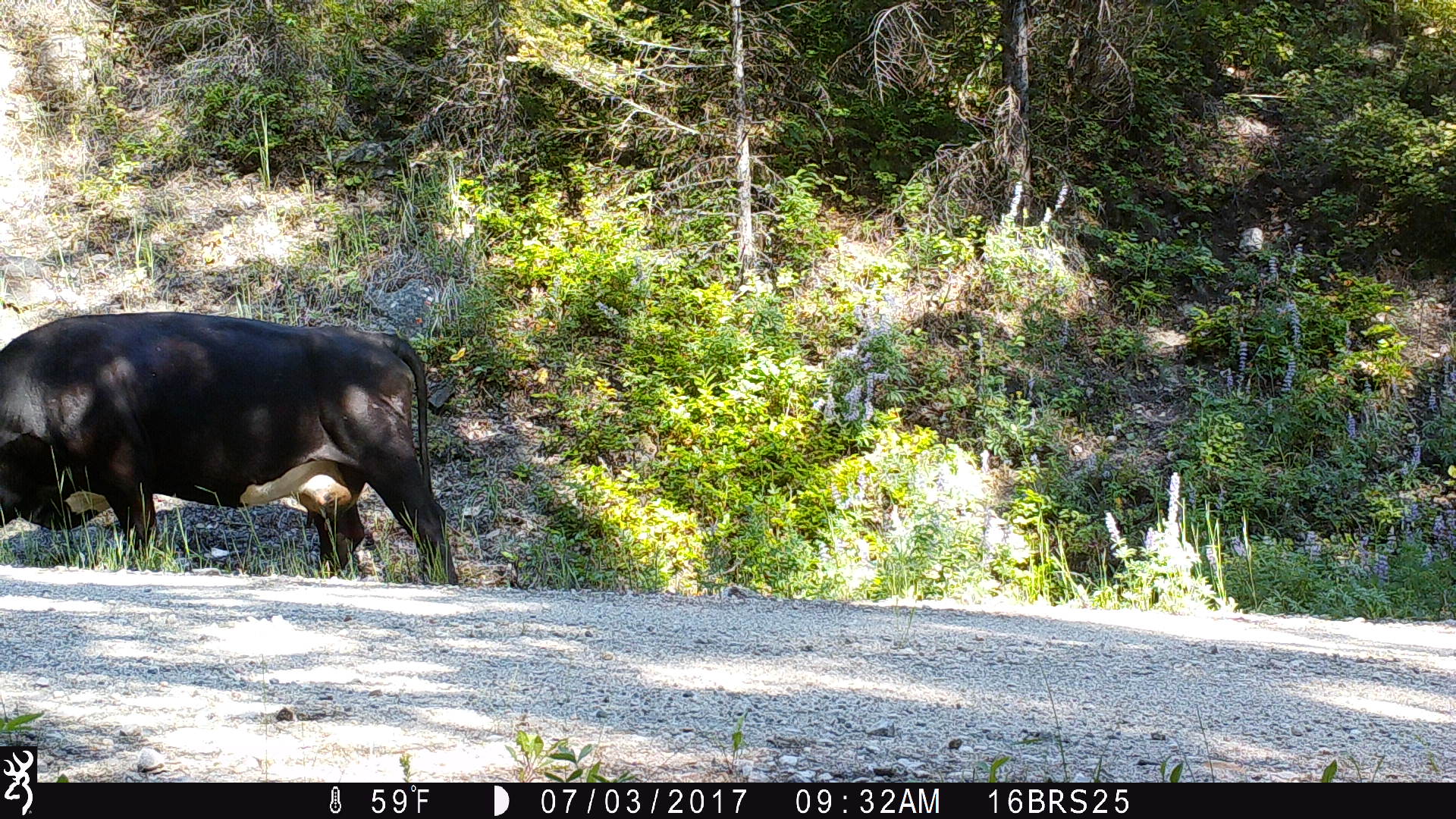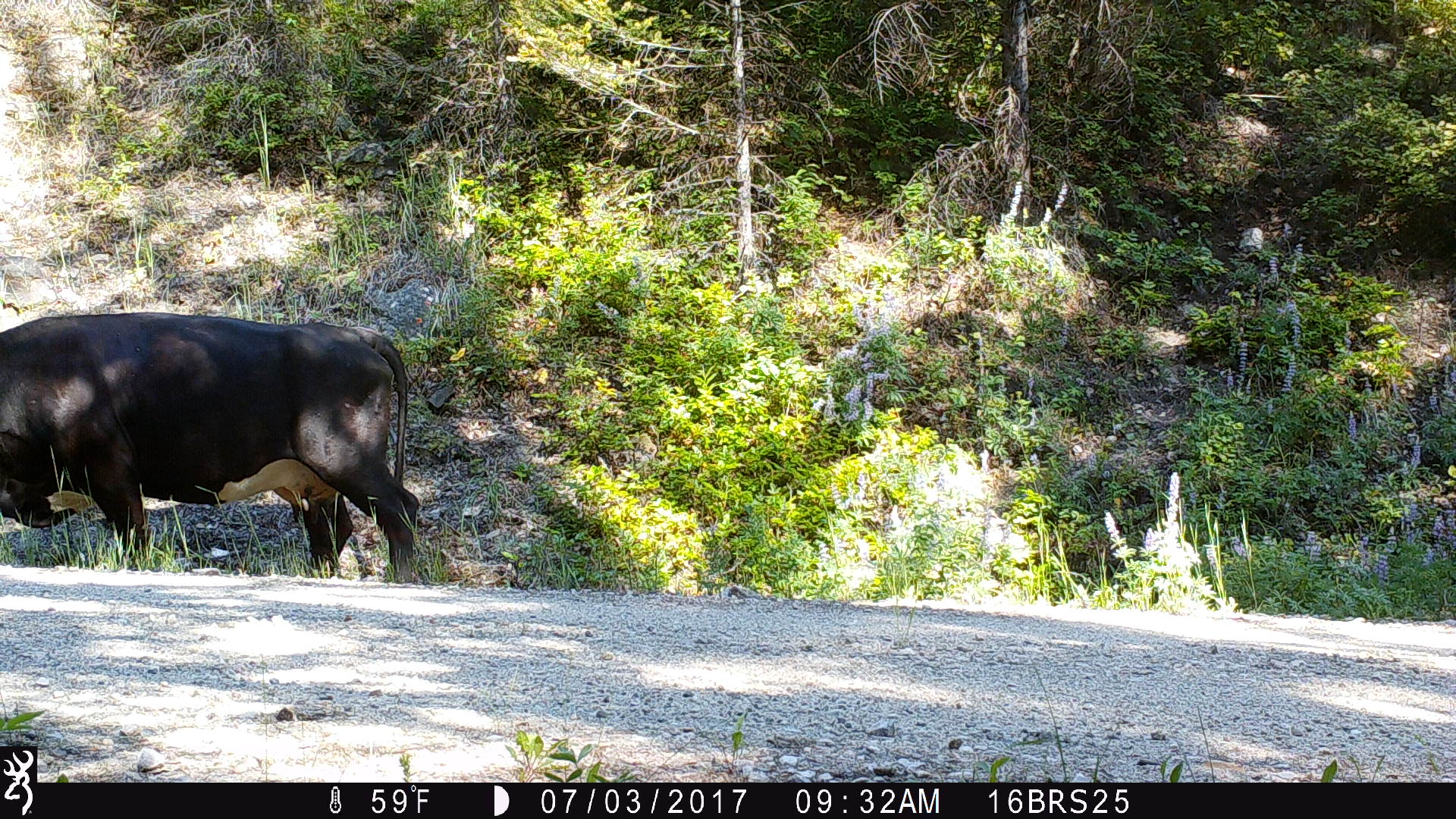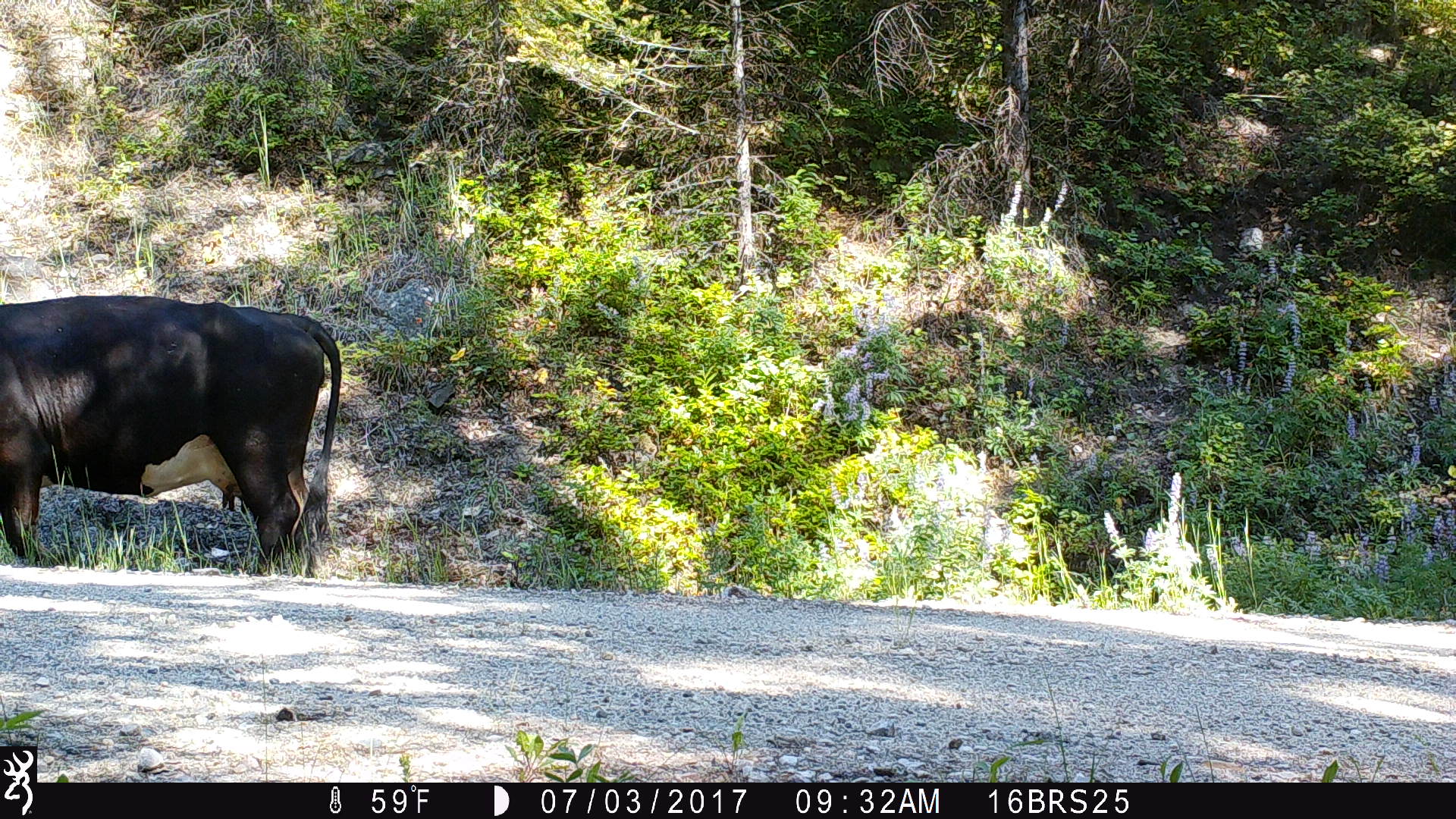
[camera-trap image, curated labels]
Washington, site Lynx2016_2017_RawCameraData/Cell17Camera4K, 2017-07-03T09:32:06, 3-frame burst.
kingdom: Animalia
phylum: Chordata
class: Mammalia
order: Artiodactyla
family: Bovidae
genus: Bos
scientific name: Bos taurus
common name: domestic cattle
Domestic cattle (Bos taurus). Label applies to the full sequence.